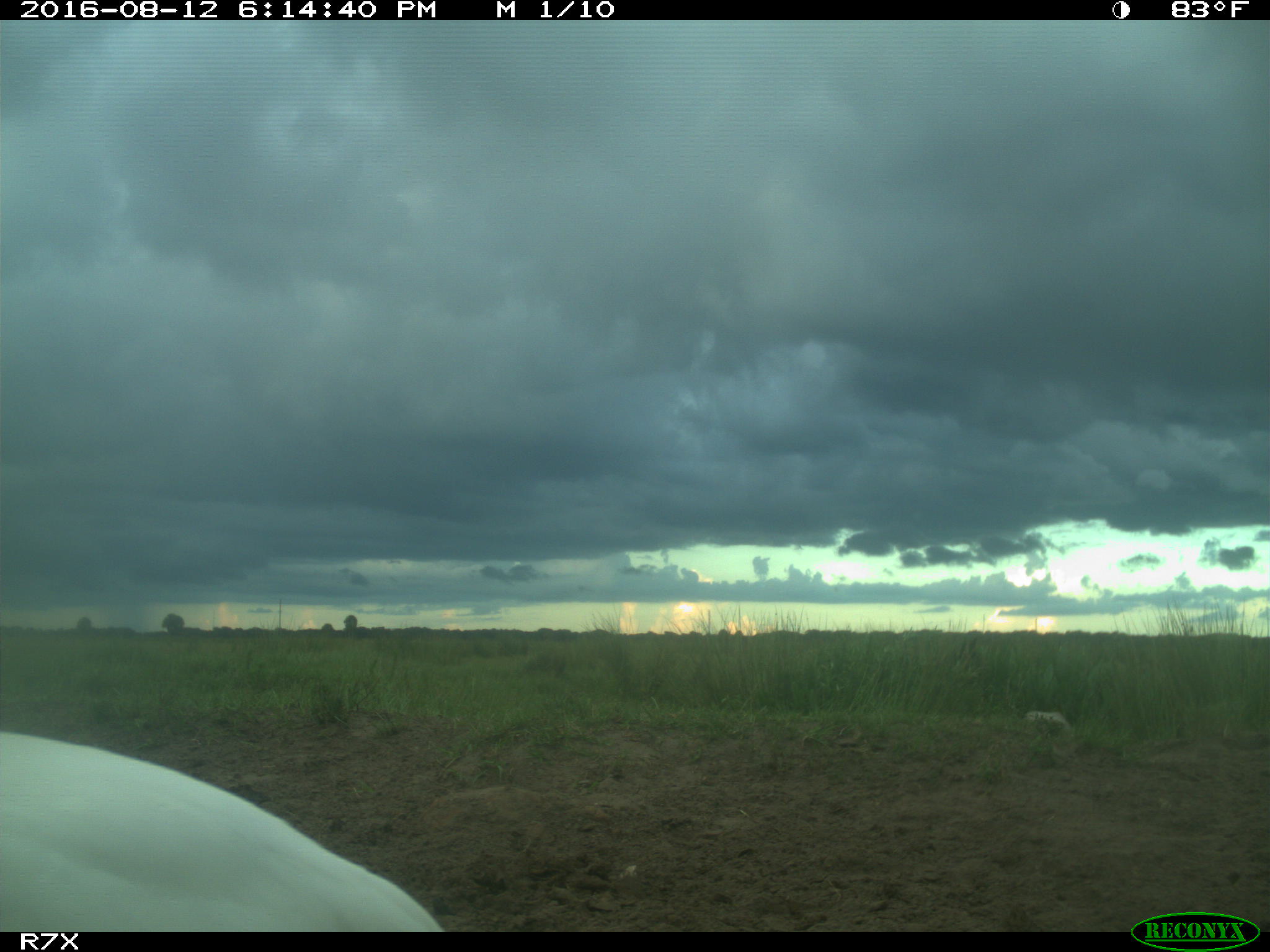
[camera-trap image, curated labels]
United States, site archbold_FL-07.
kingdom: Animalia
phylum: Chordata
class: Mammalia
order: Artiodactyla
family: Bovidae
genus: Bos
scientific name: Bos taurus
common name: domestic cow